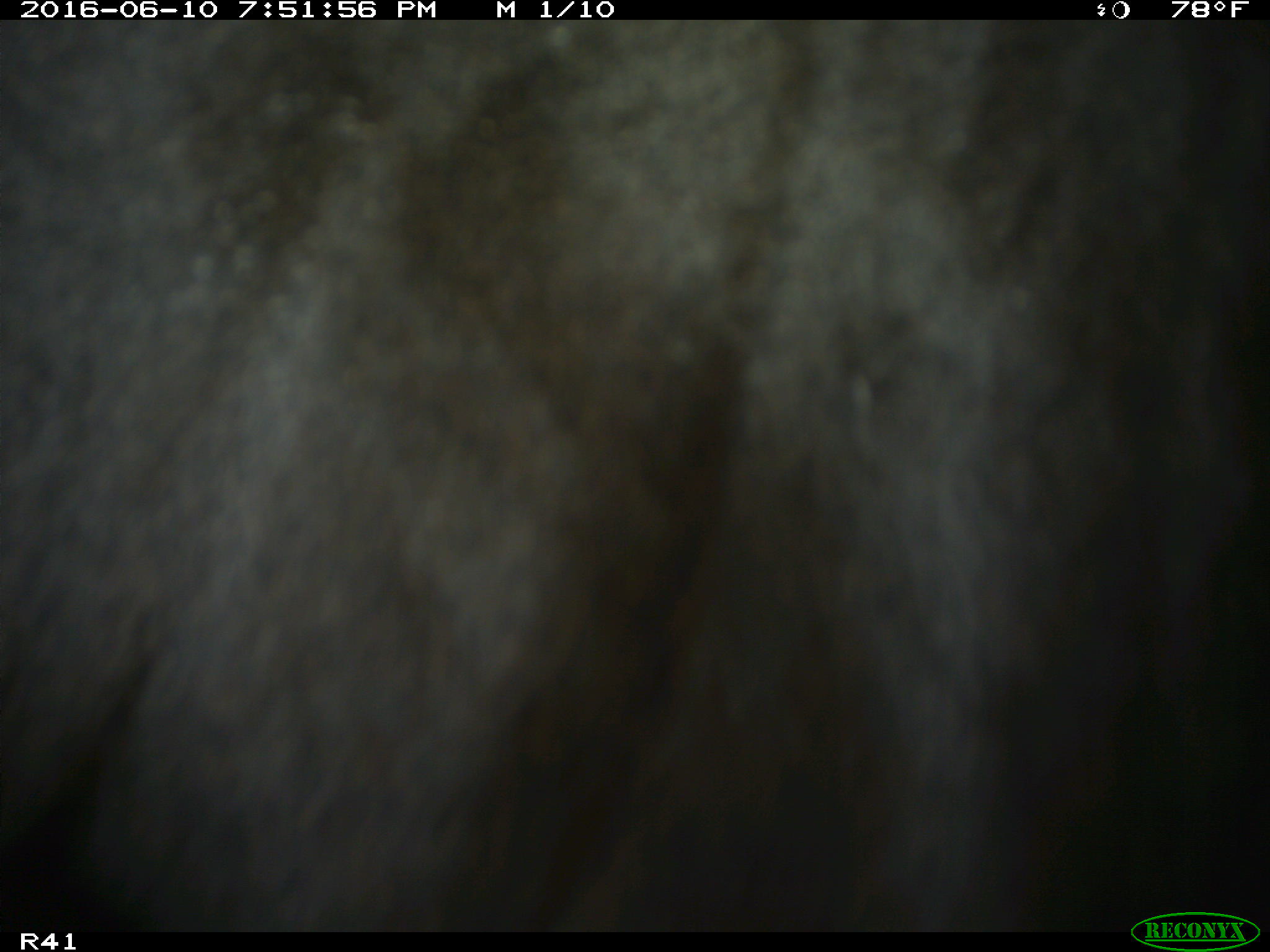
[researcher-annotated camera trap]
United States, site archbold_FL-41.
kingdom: Animalia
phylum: Chordata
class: Mammalia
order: Artiodactyla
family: Bovidae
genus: Bos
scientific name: Bos taurus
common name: domestic cow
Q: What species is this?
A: Bos taurus (domestic cow).